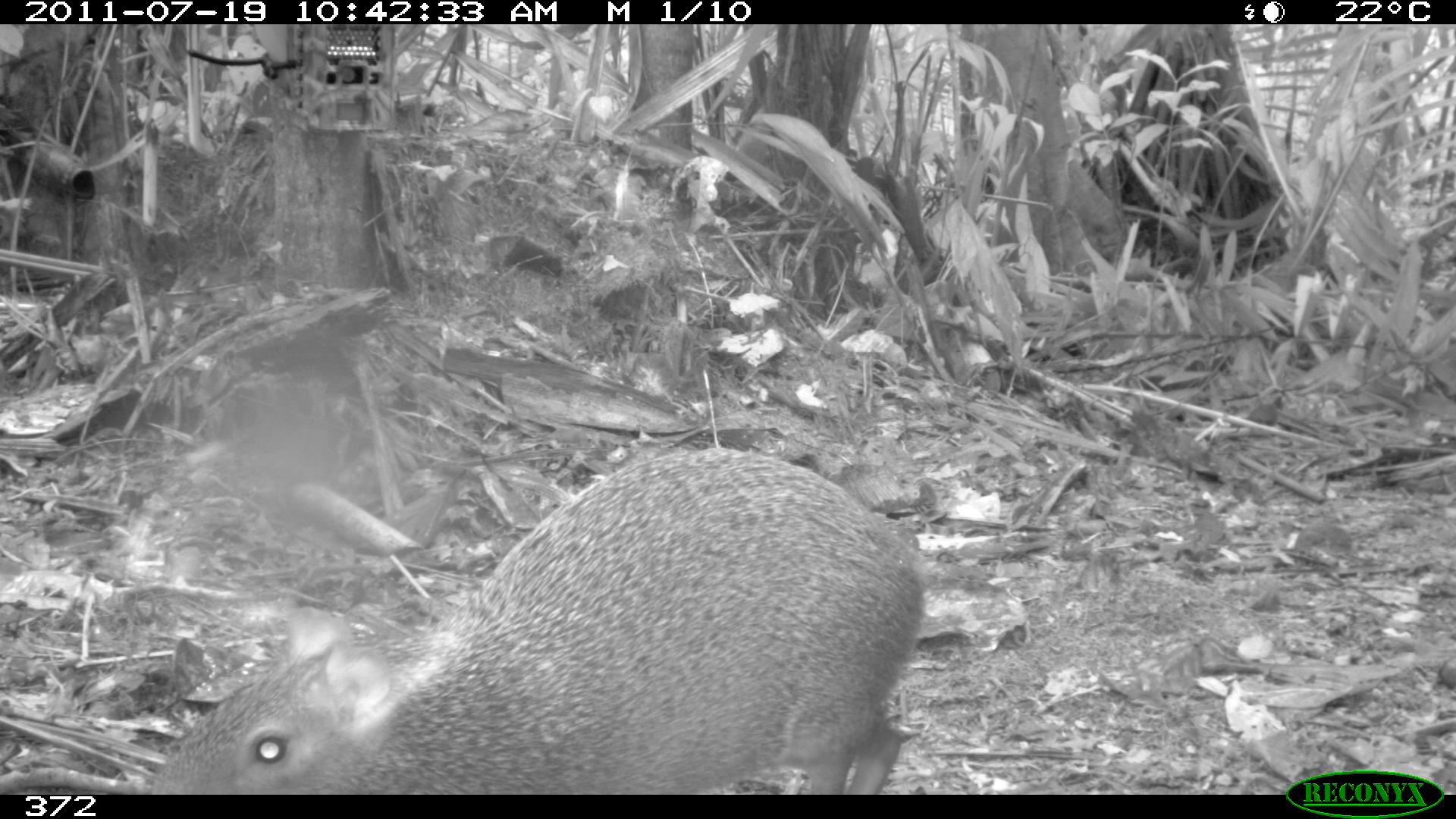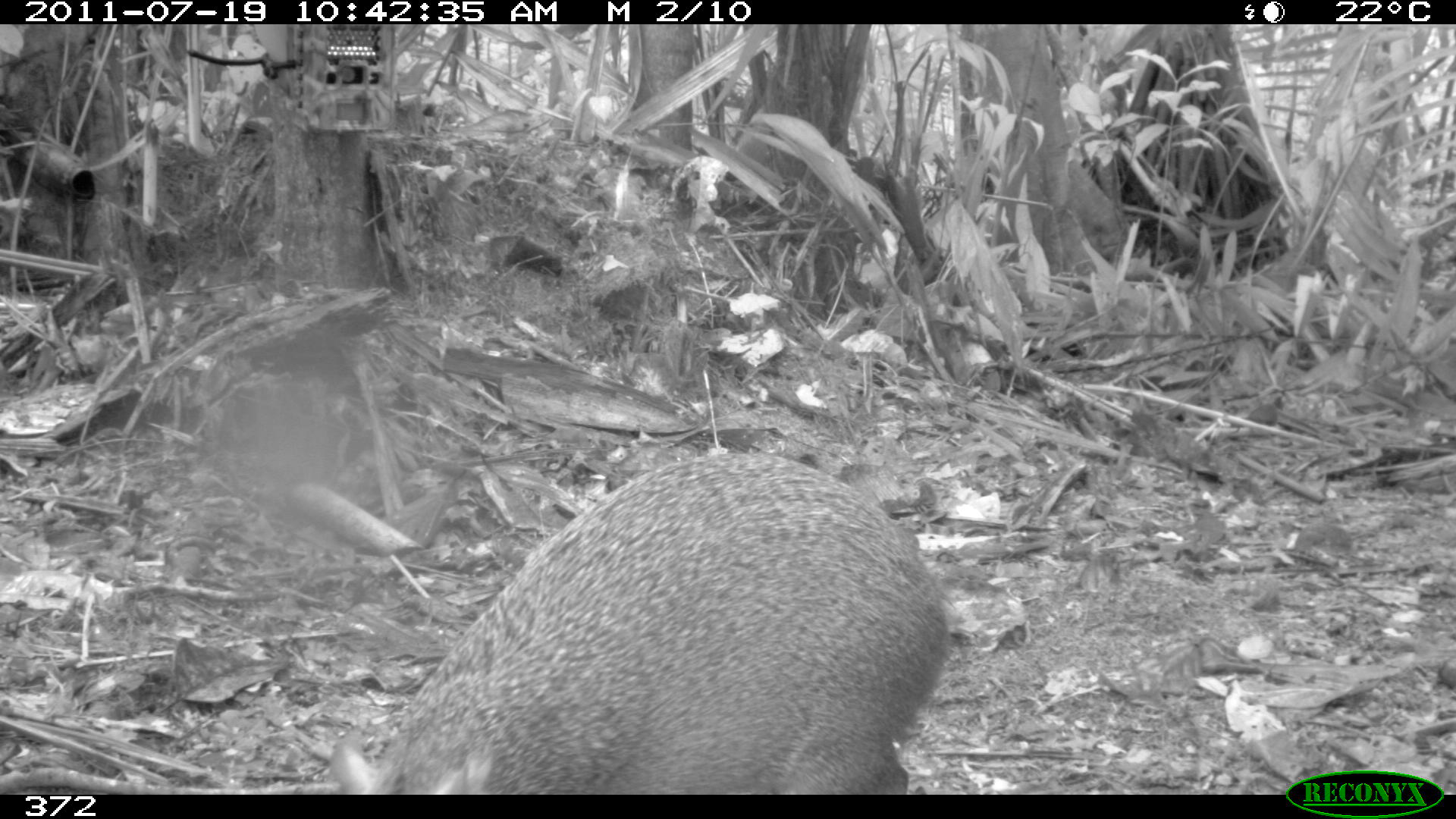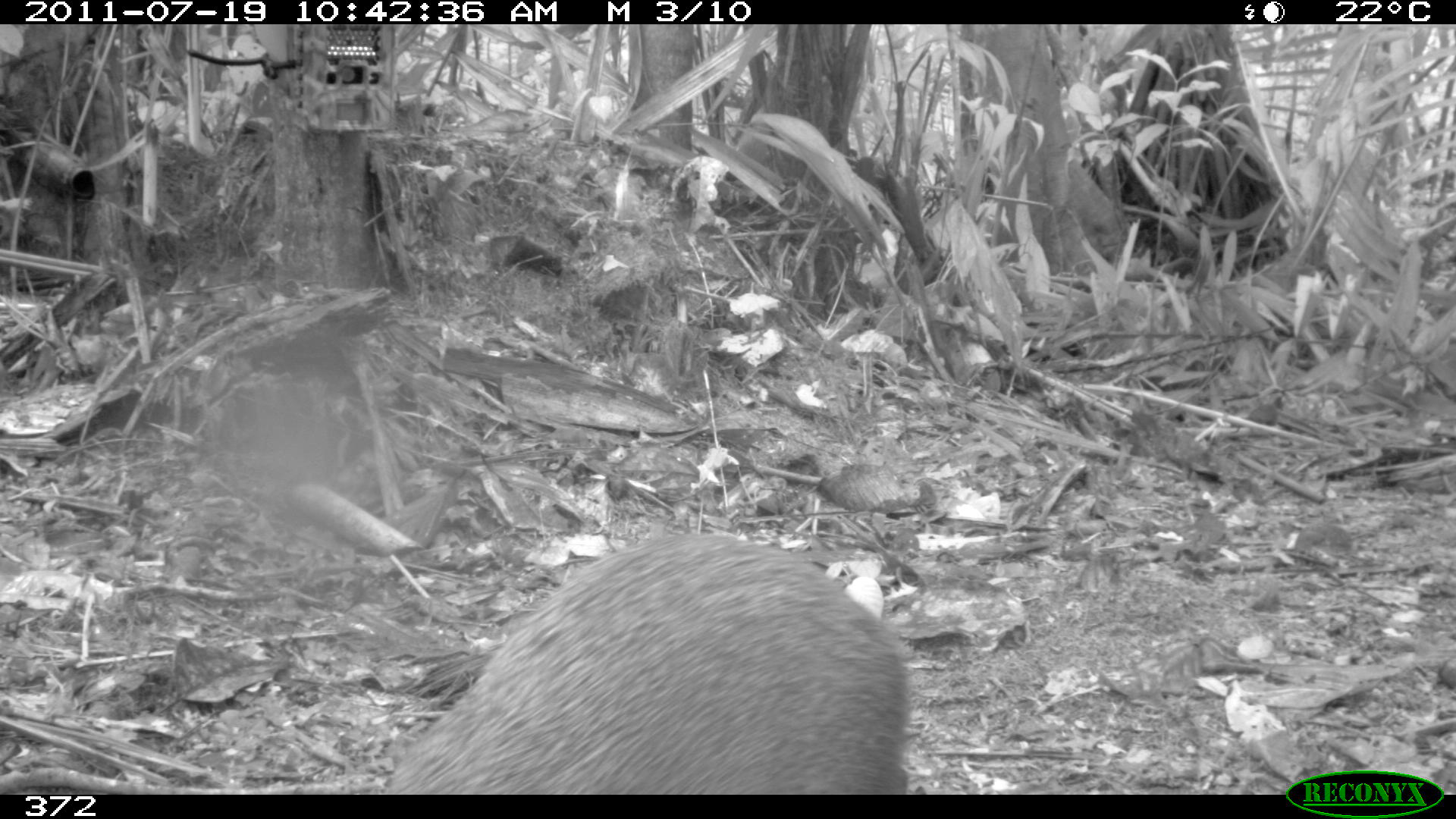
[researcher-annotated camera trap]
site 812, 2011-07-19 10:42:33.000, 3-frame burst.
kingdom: Animalia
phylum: Chordata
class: Mammalia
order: Rodentia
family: Dasyproctidae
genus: Dasyprocta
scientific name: Dasyprocta punctata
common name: central american agouti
Dasyprocta punctata (central american agouti).